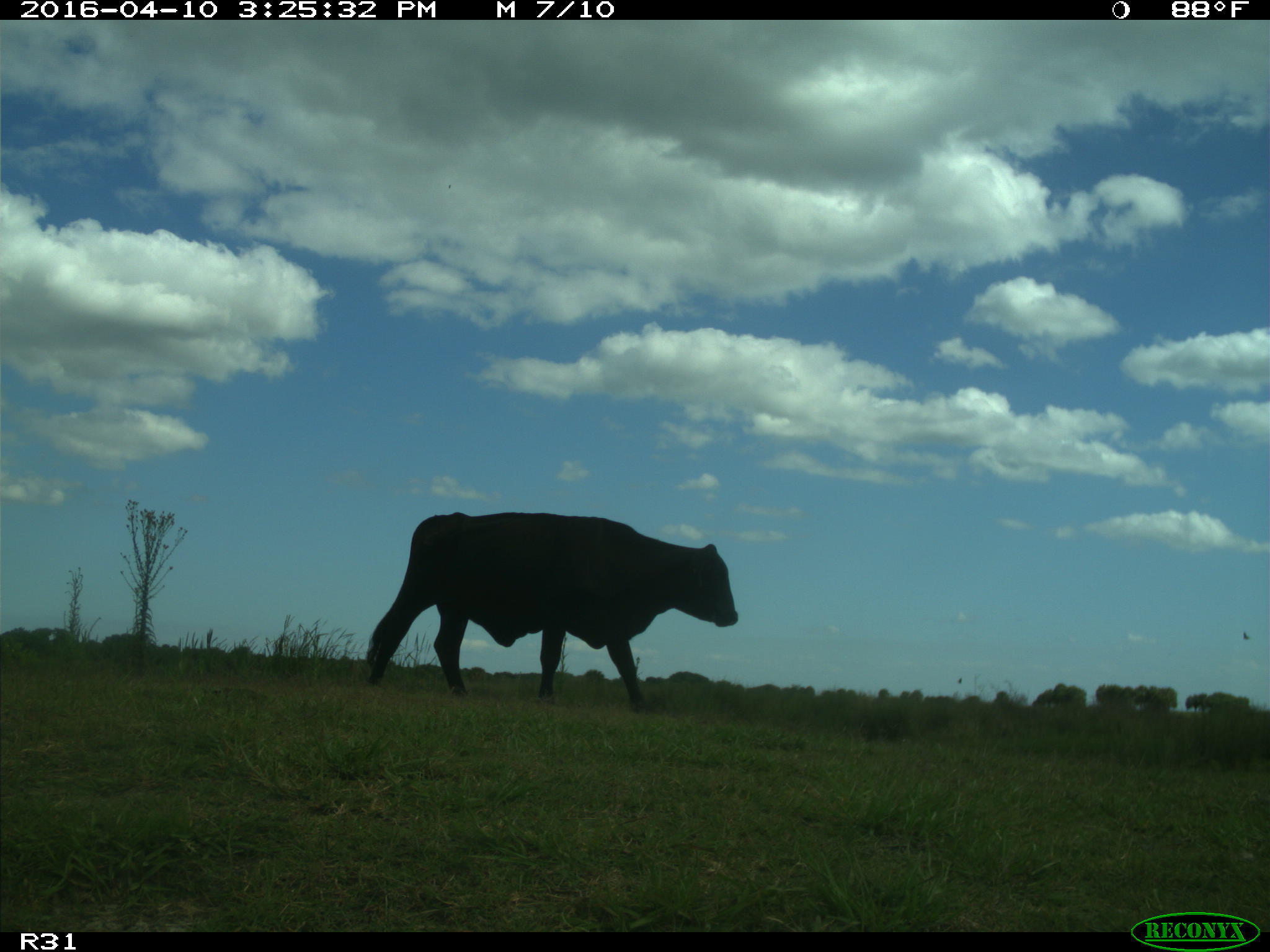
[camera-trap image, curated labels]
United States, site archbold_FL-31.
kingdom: Animalia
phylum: Chordata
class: Mammalia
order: Artiodactyla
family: Bovidae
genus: Bos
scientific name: Bos taurus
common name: domestic cow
Bos taurus (domestic cow).